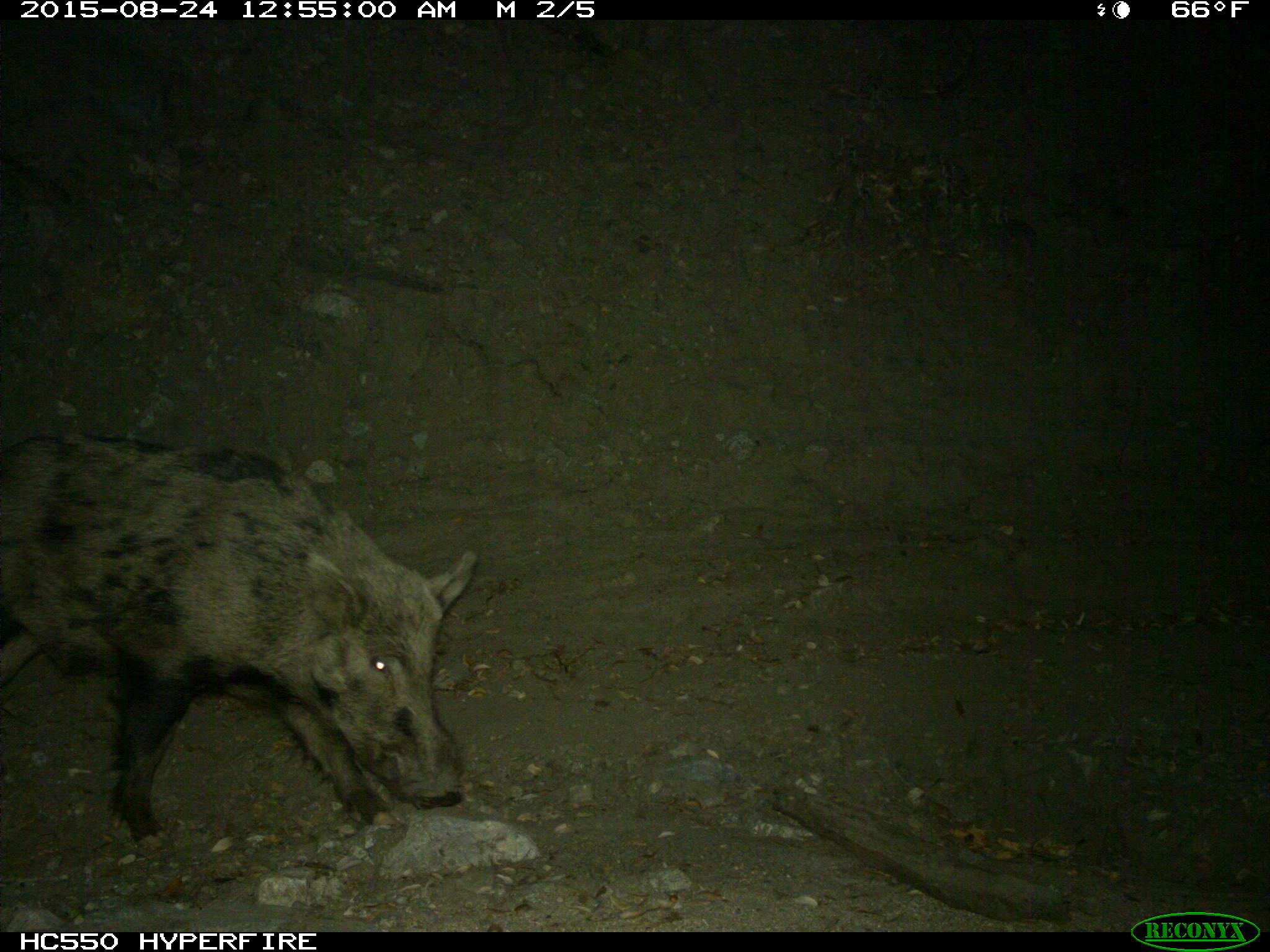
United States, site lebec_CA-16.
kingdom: Animalia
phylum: Chordata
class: Mammalia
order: Artiodactyla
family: Suidae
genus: Sus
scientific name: Sus scrofa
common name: wild boar